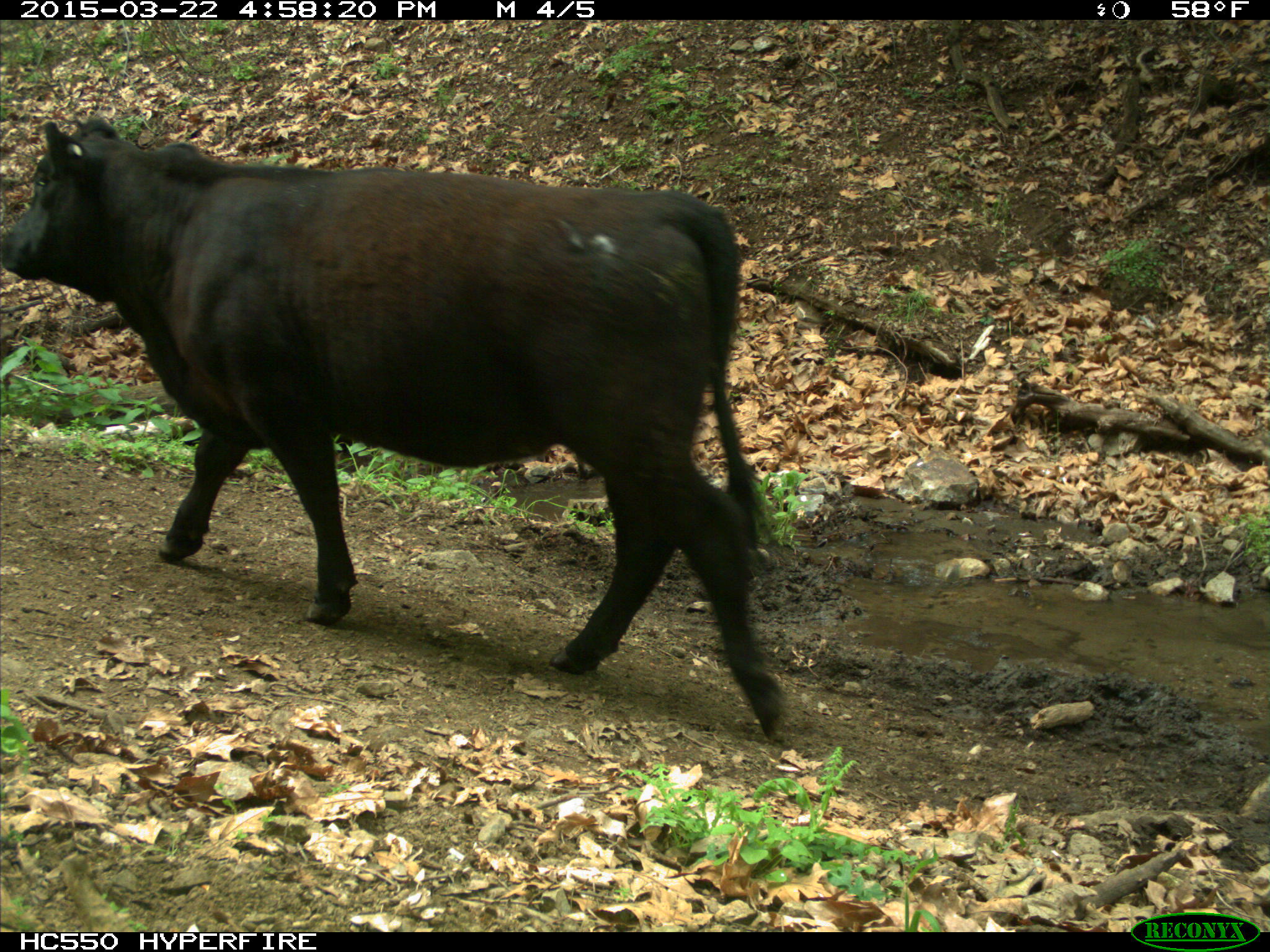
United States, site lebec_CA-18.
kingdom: Animalia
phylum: Chordata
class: Mammalia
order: Artiodactyla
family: Bovidae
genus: Bos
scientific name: Bos taurus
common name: domestic cow